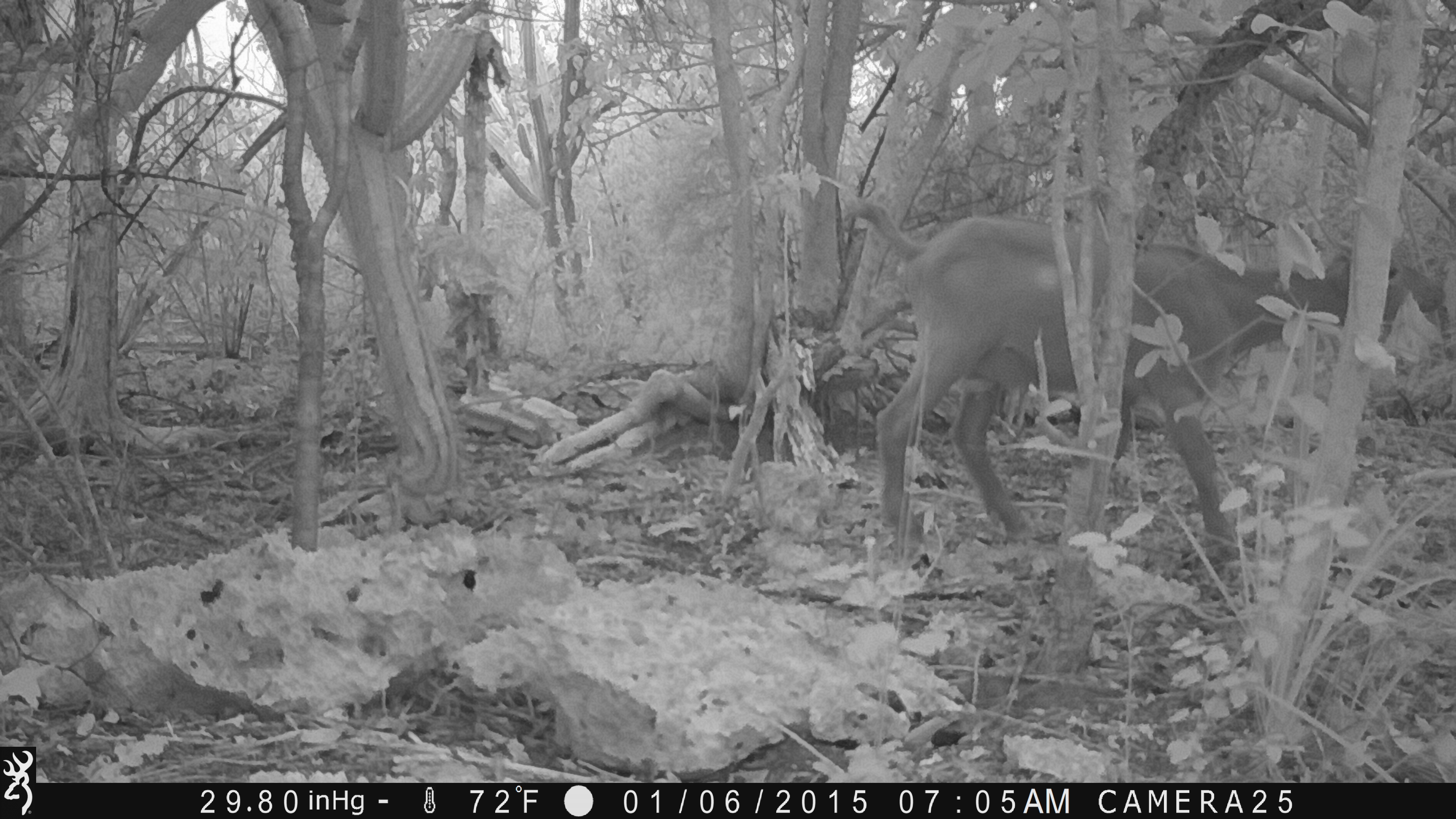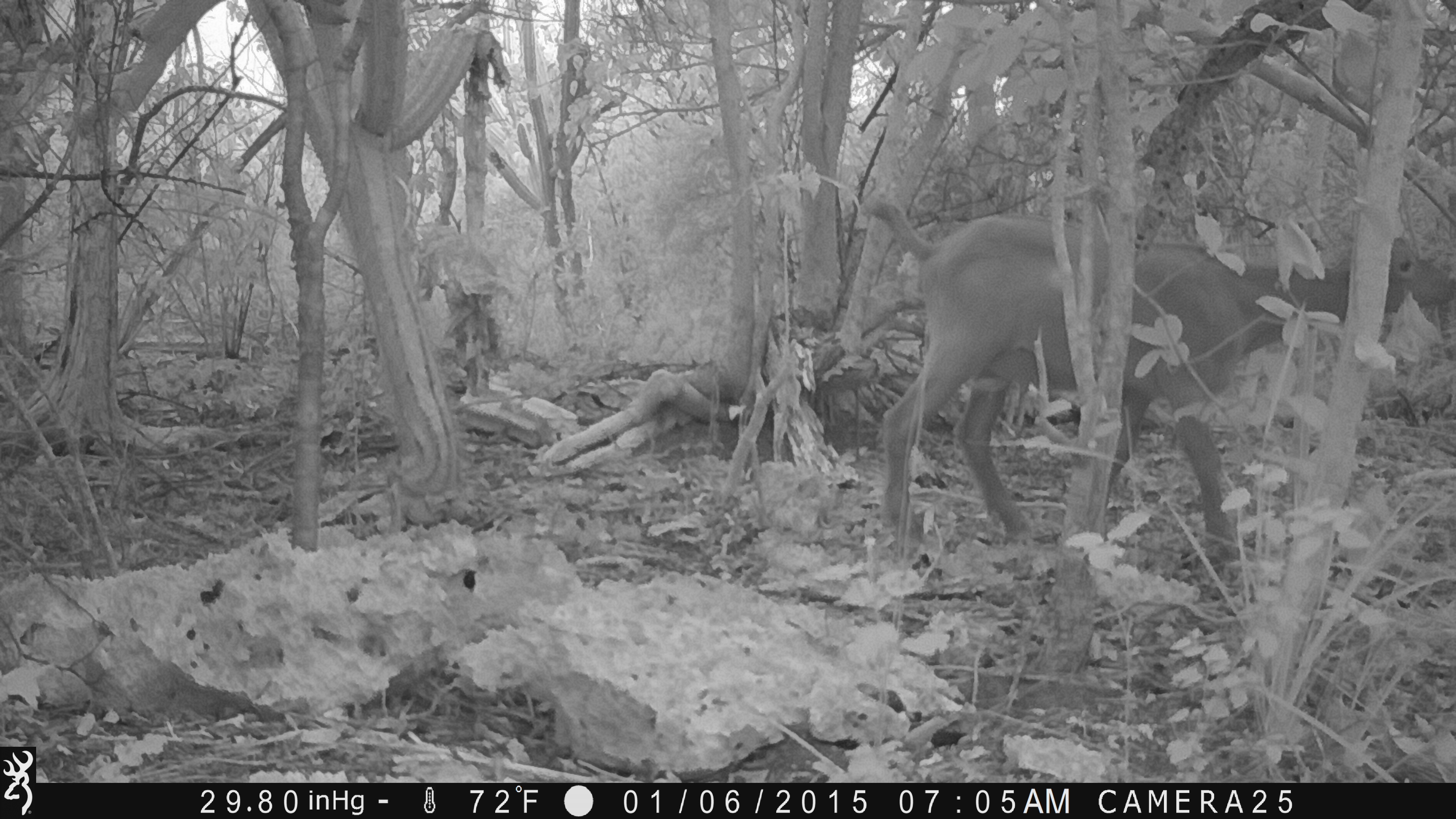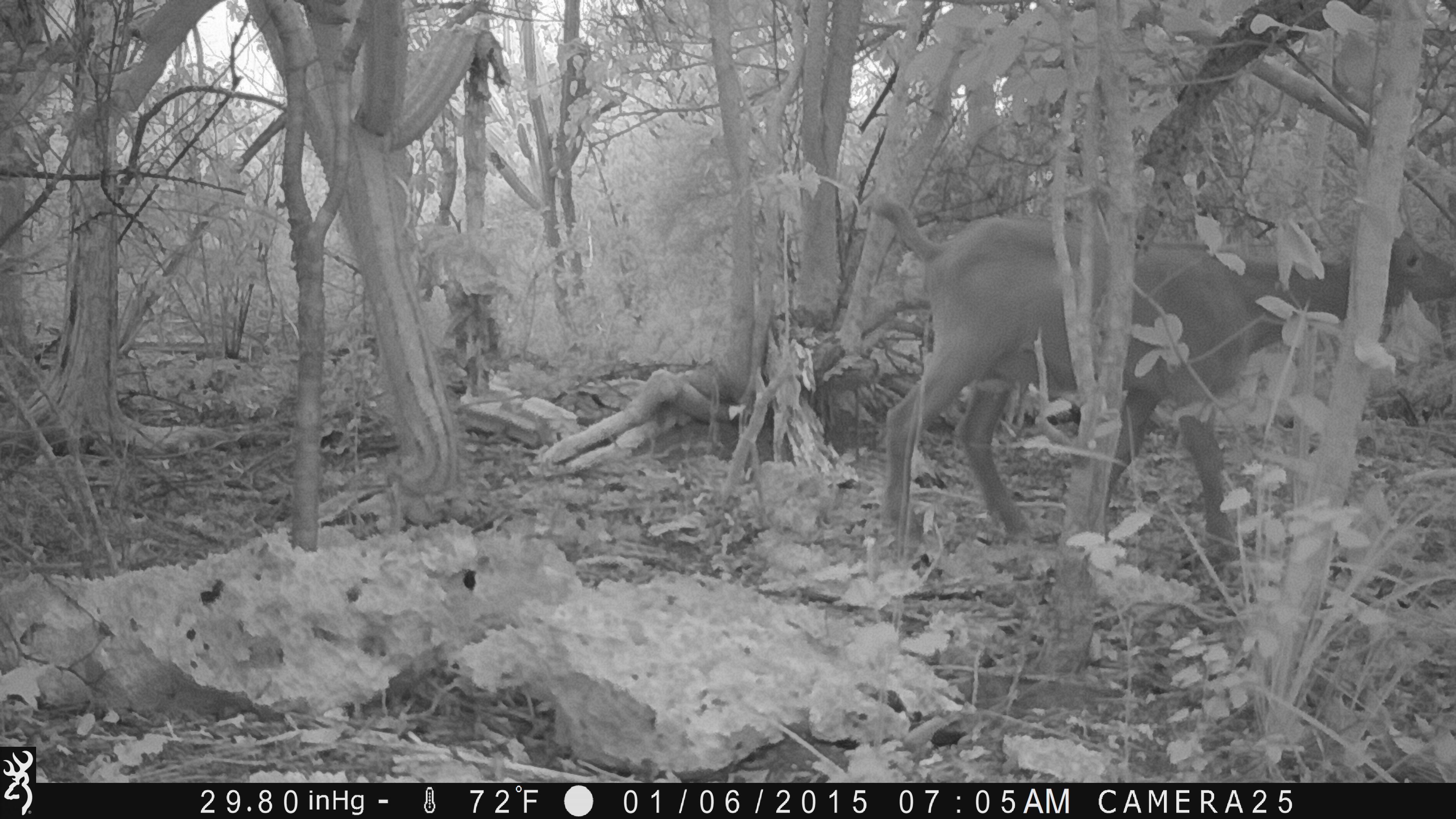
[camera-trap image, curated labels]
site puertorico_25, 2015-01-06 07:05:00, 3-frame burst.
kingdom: Animalia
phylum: Chordata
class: Mammalia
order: Artiodactyla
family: Bovidae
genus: Capra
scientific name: Capra hircus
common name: goat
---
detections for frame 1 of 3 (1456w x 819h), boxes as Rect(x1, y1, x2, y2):
goat: Rect(847, 203, 1443, 573)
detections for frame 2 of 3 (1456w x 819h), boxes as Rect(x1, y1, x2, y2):
goat: Rect(865, 202, 1447, 579)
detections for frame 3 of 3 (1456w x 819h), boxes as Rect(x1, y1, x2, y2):
goat: Rect(863, 197, 1449, 568)